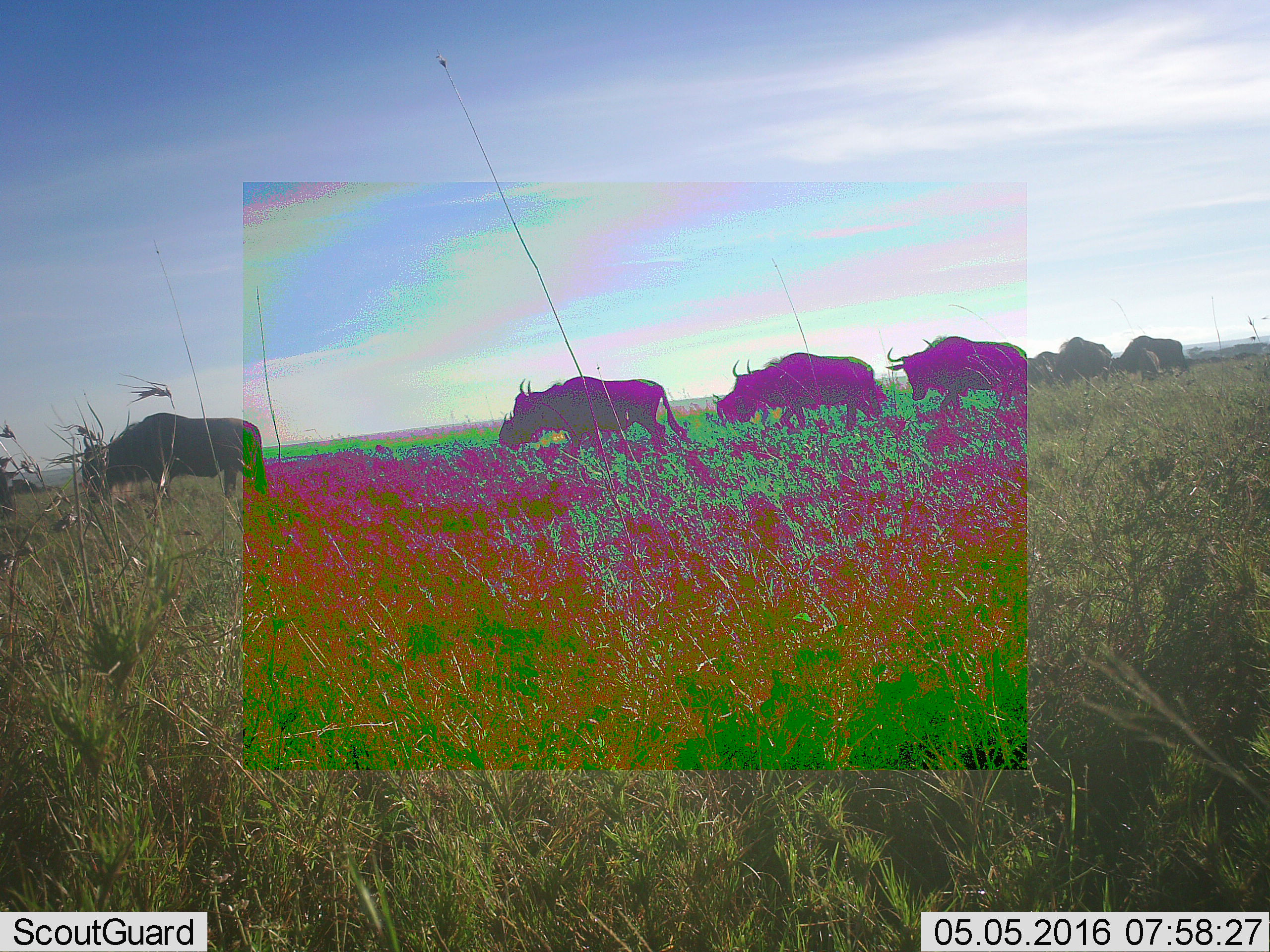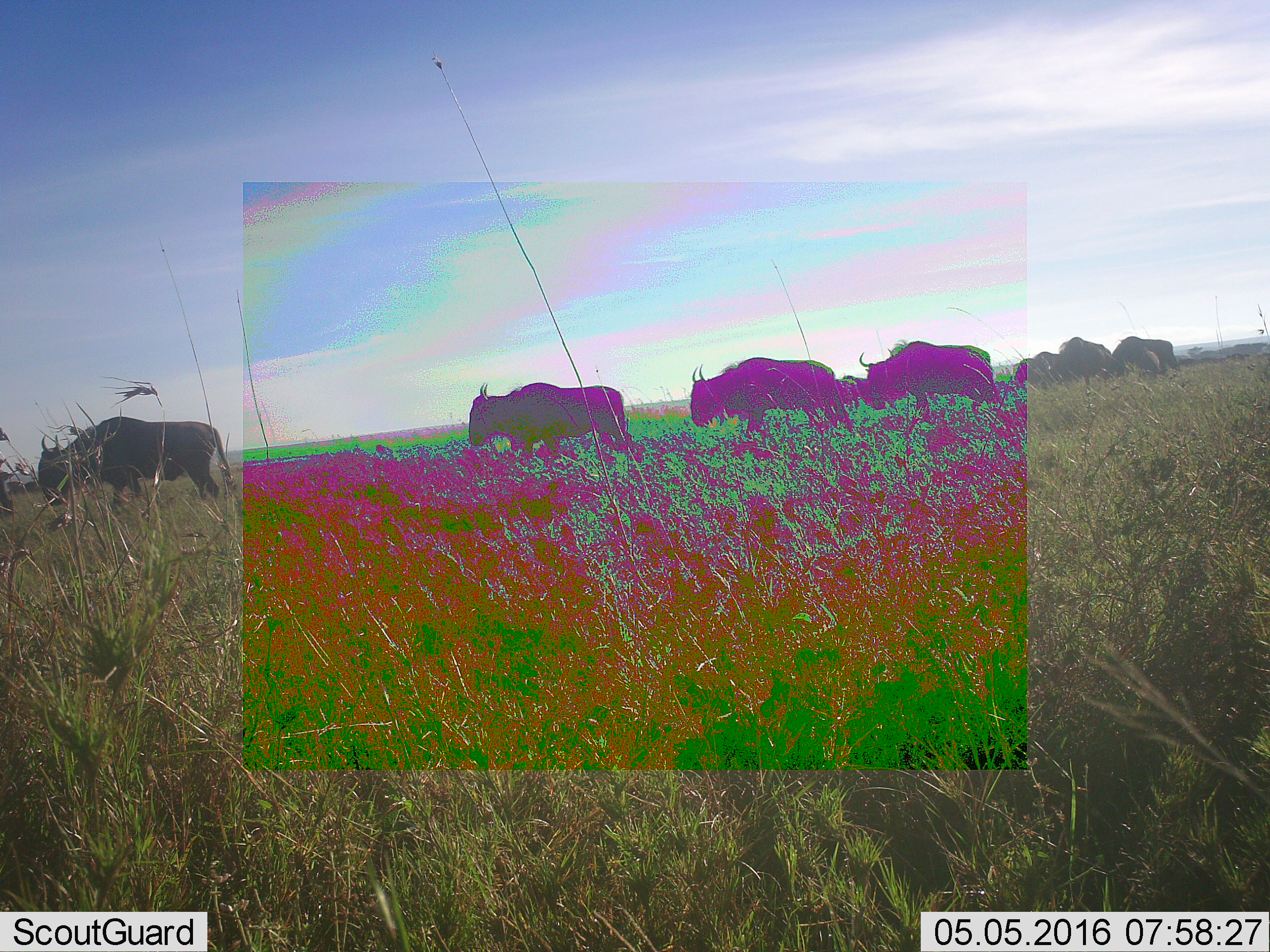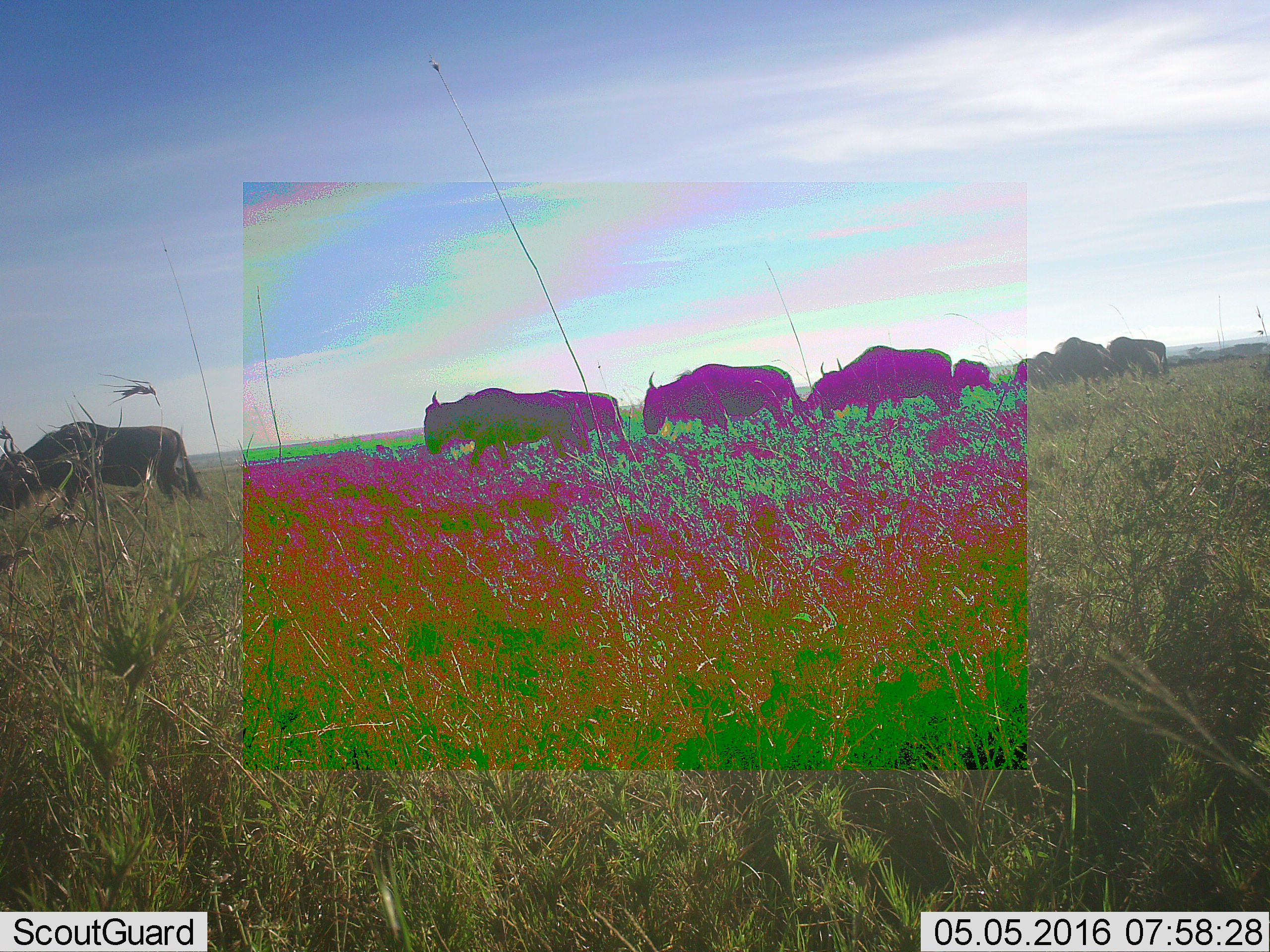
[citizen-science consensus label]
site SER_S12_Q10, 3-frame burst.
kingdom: Animalia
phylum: Chordata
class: Mammalia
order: Artiodactyla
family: Bovidae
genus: Connochaetes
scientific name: Connochaetes taurinus taurinus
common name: blue wildebeest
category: wildebeestblue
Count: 10.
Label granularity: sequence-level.